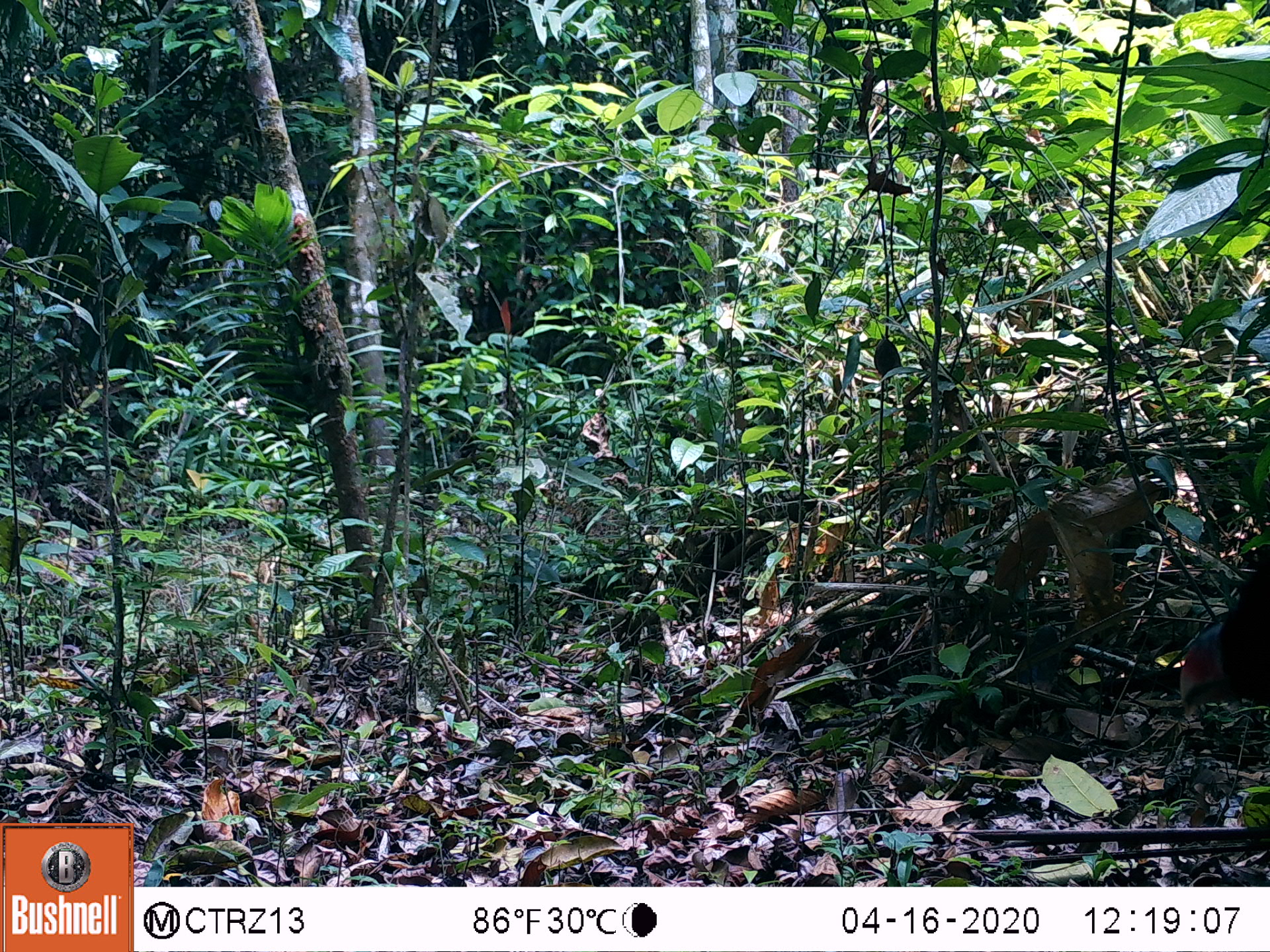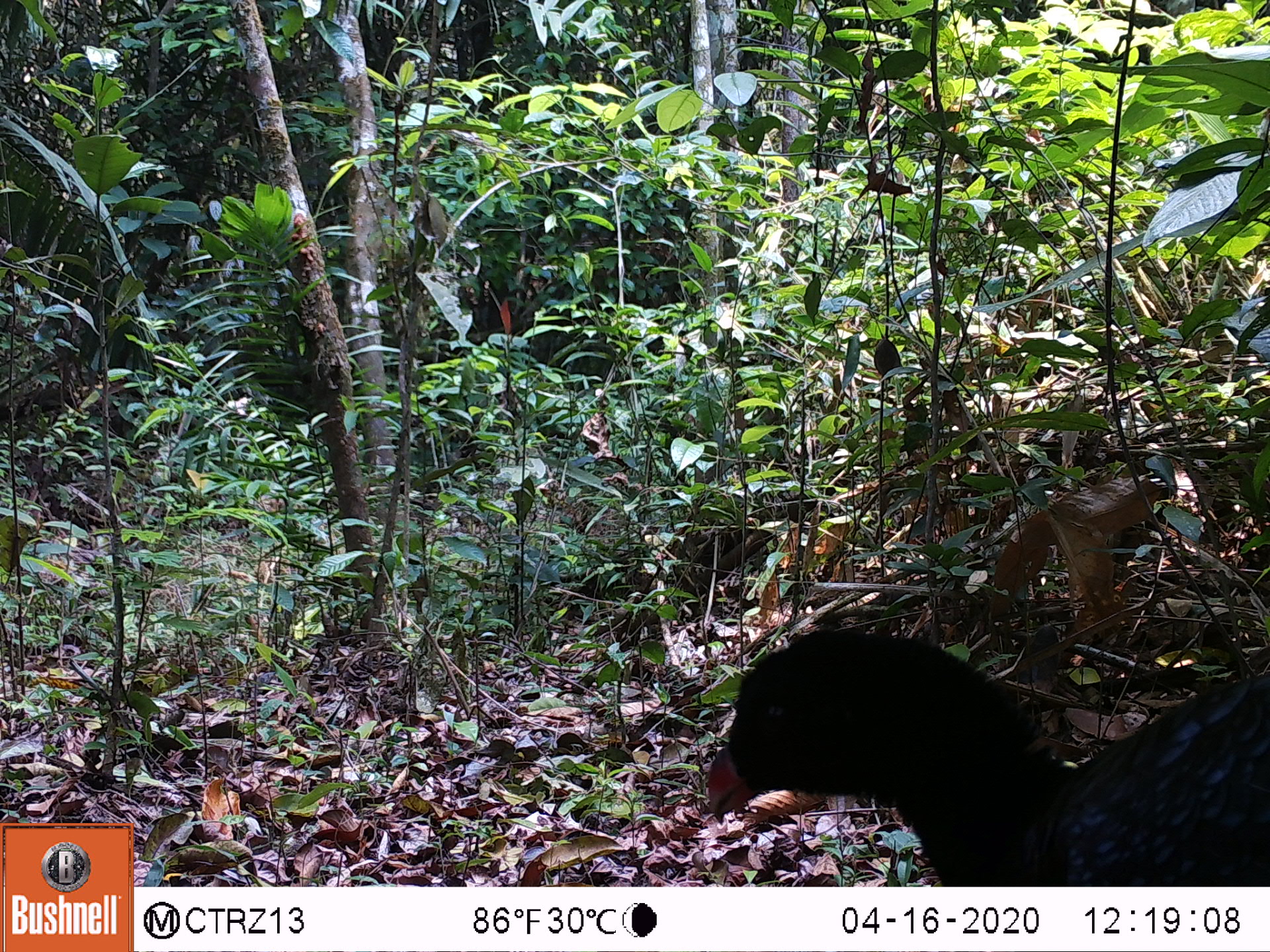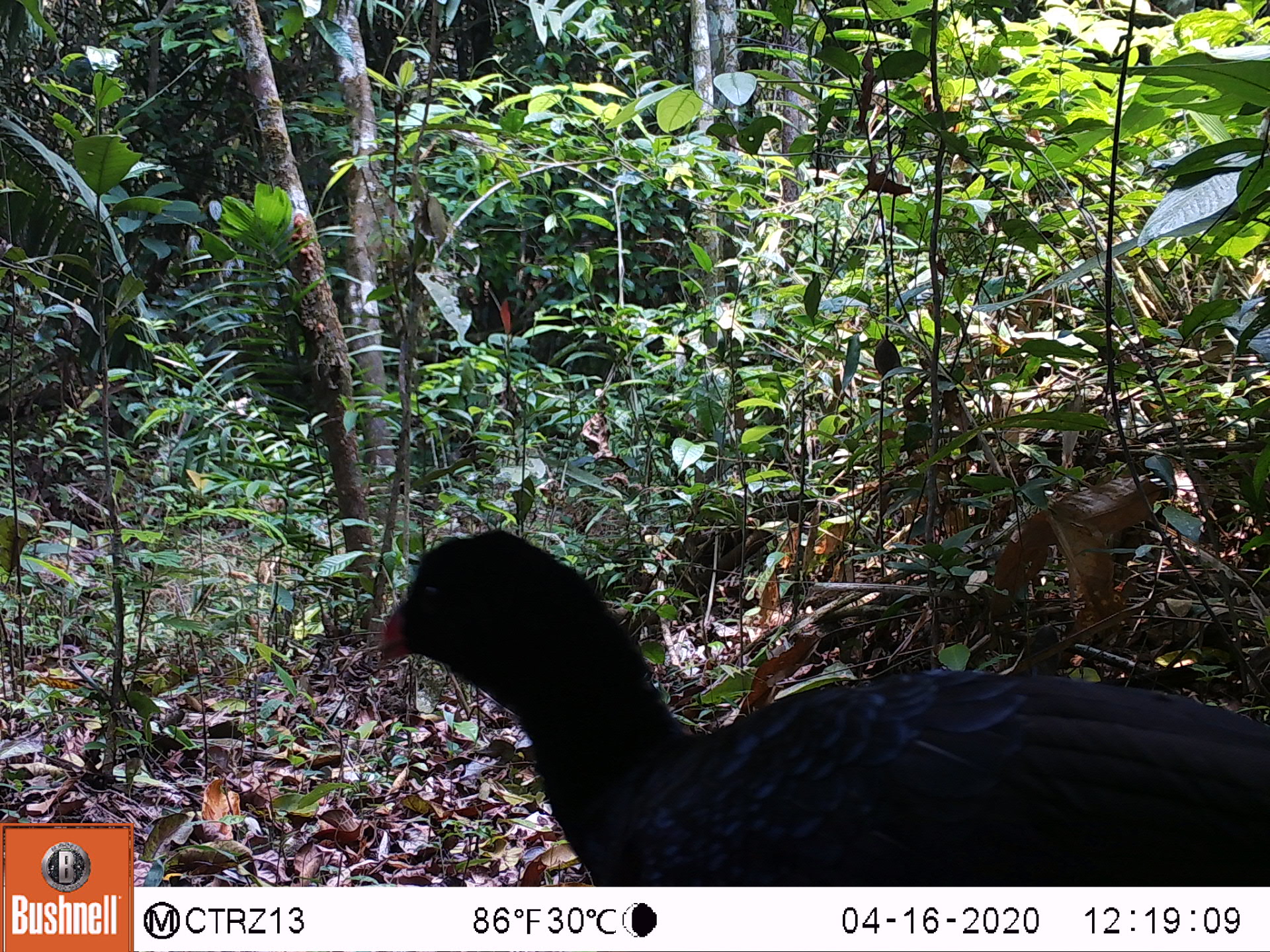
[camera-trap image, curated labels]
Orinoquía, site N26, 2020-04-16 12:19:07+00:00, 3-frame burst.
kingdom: Animalia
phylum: Chordata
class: Aves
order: Galliformes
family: Cracidae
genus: Mitu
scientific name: Mitu salvini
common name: salvin's currasow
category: salvins curassow